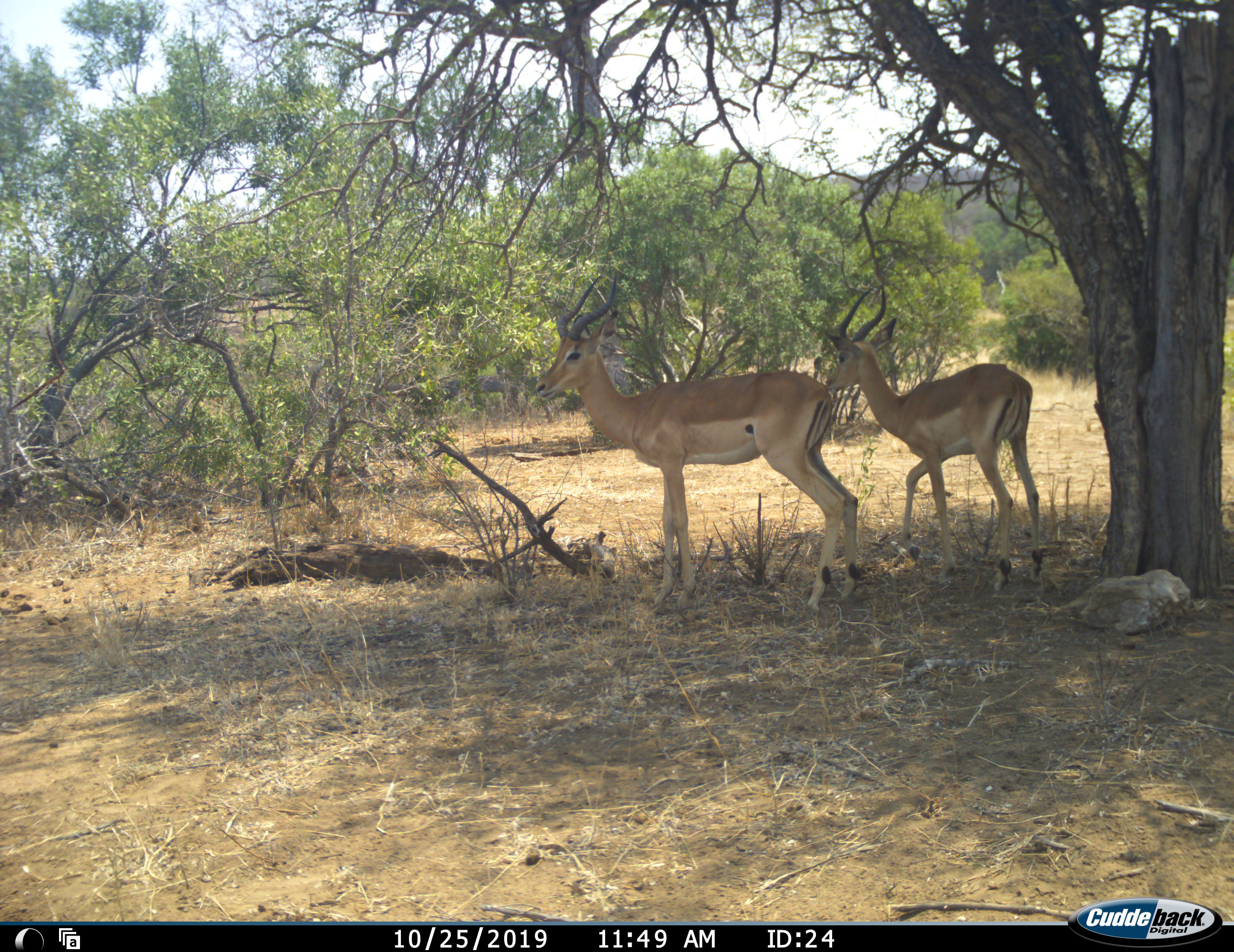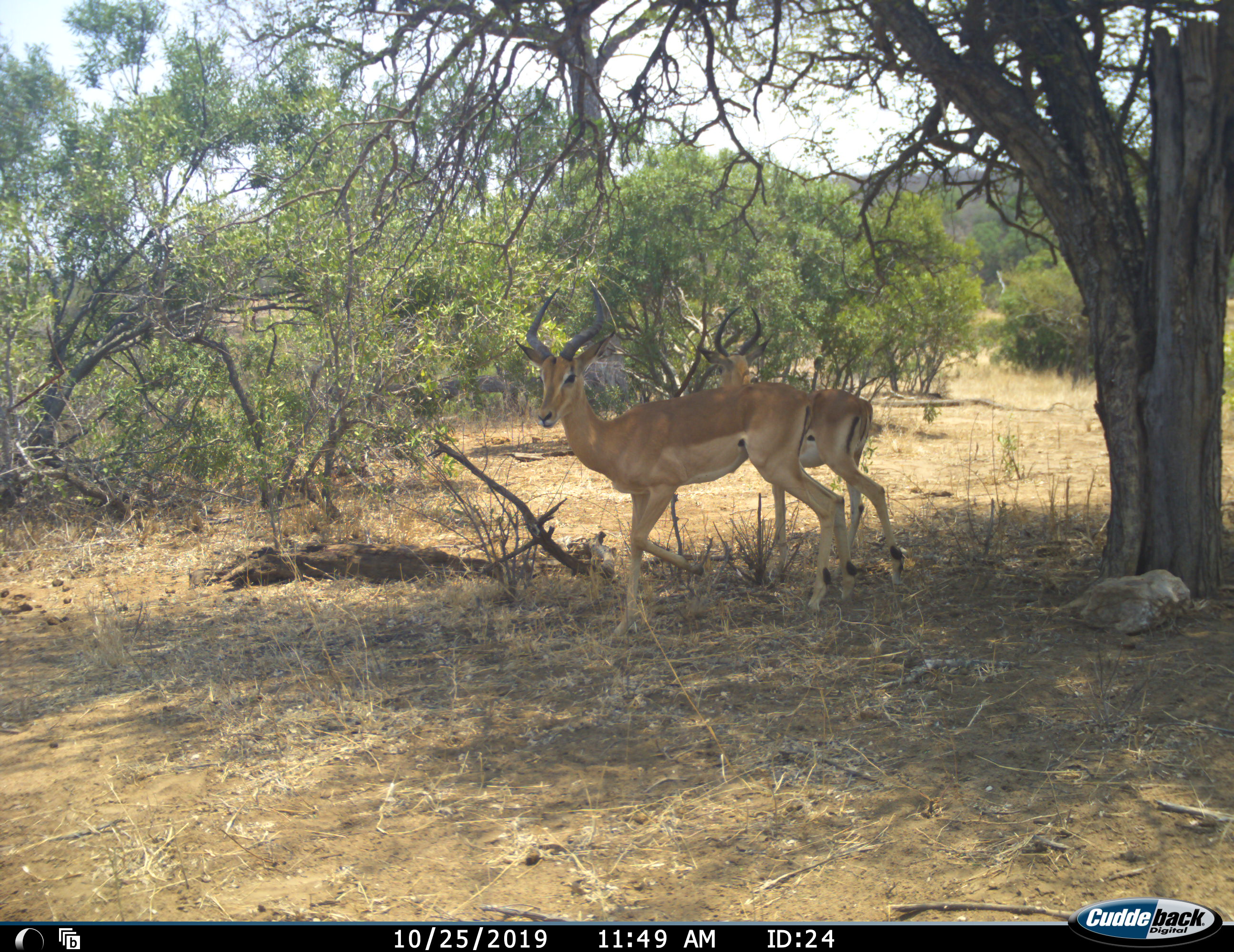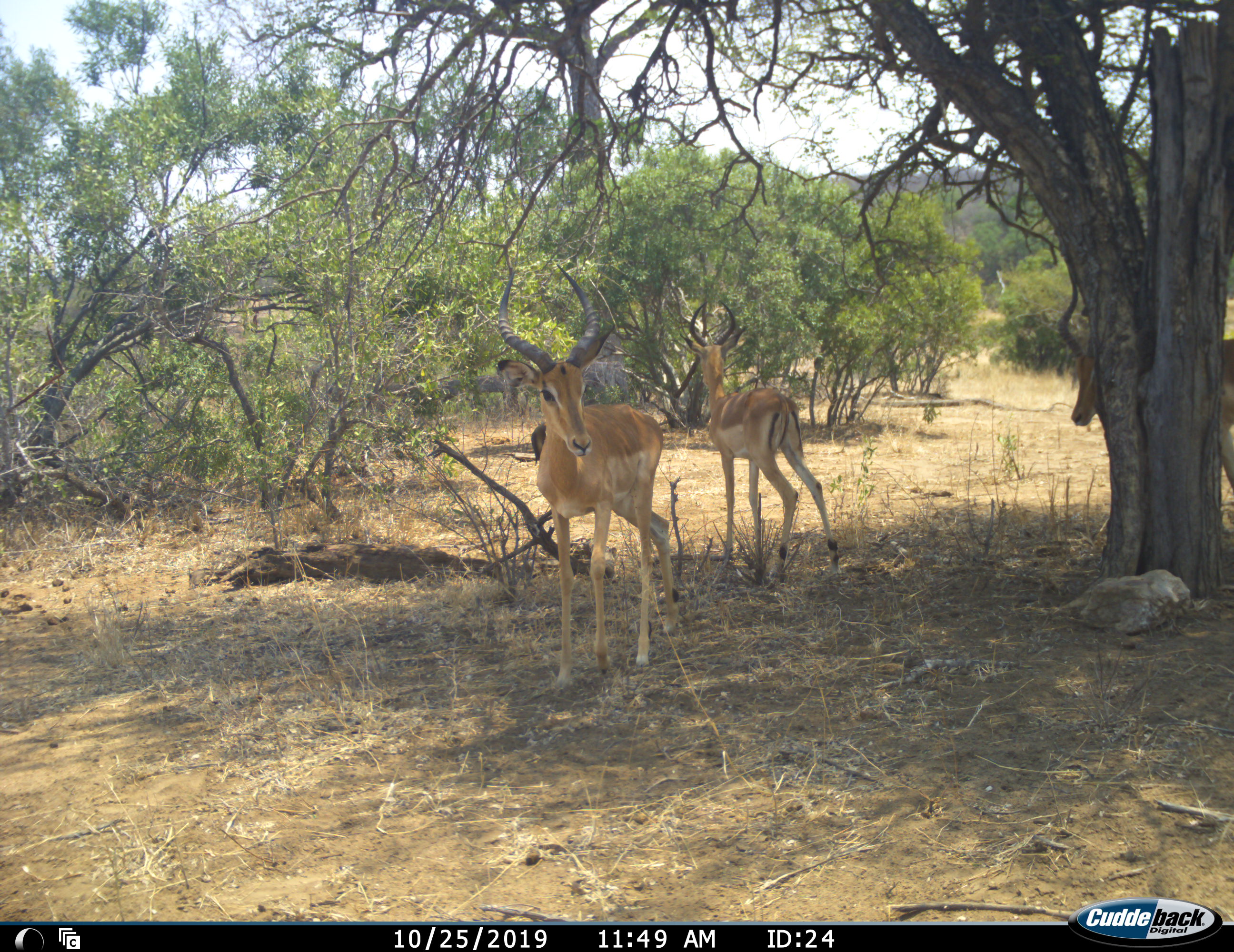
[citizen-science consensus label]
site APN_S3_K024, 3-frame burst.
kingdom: Animalia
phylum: Chordata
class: Mammalia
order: Artiodactyla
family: Bovidae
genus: Aepyceros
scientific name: Aepyceros melampus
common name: impala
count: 3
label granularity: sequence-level